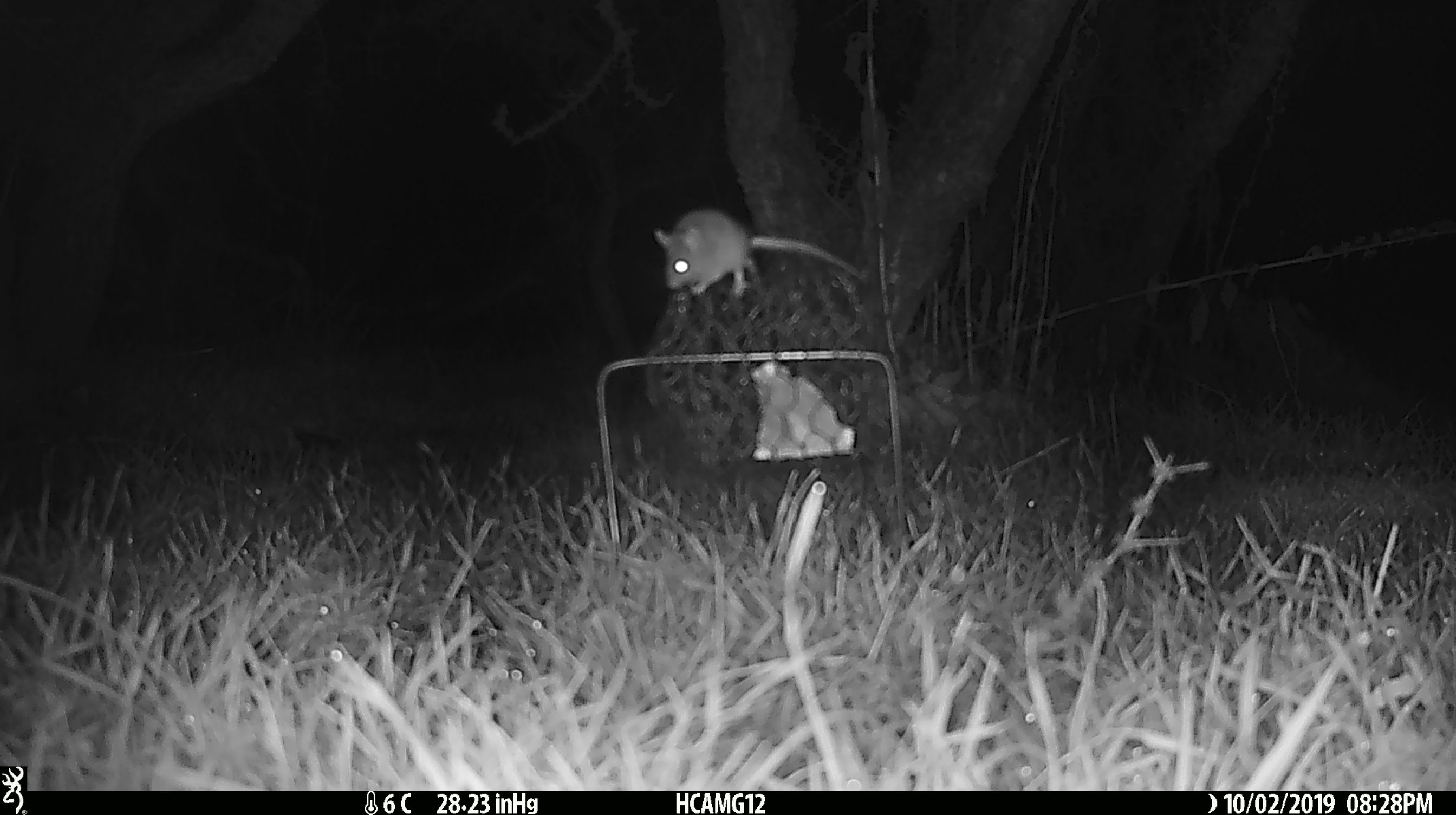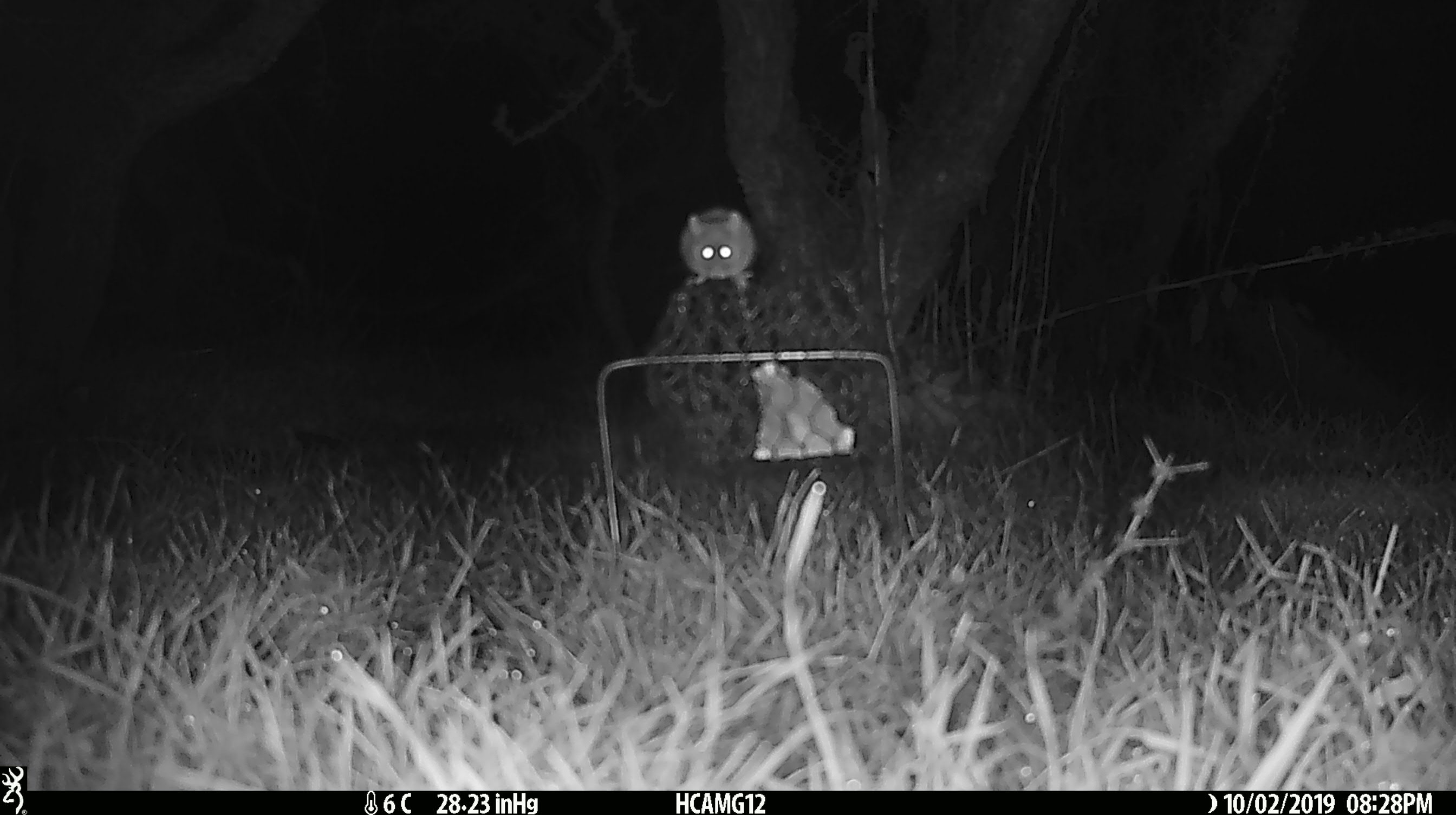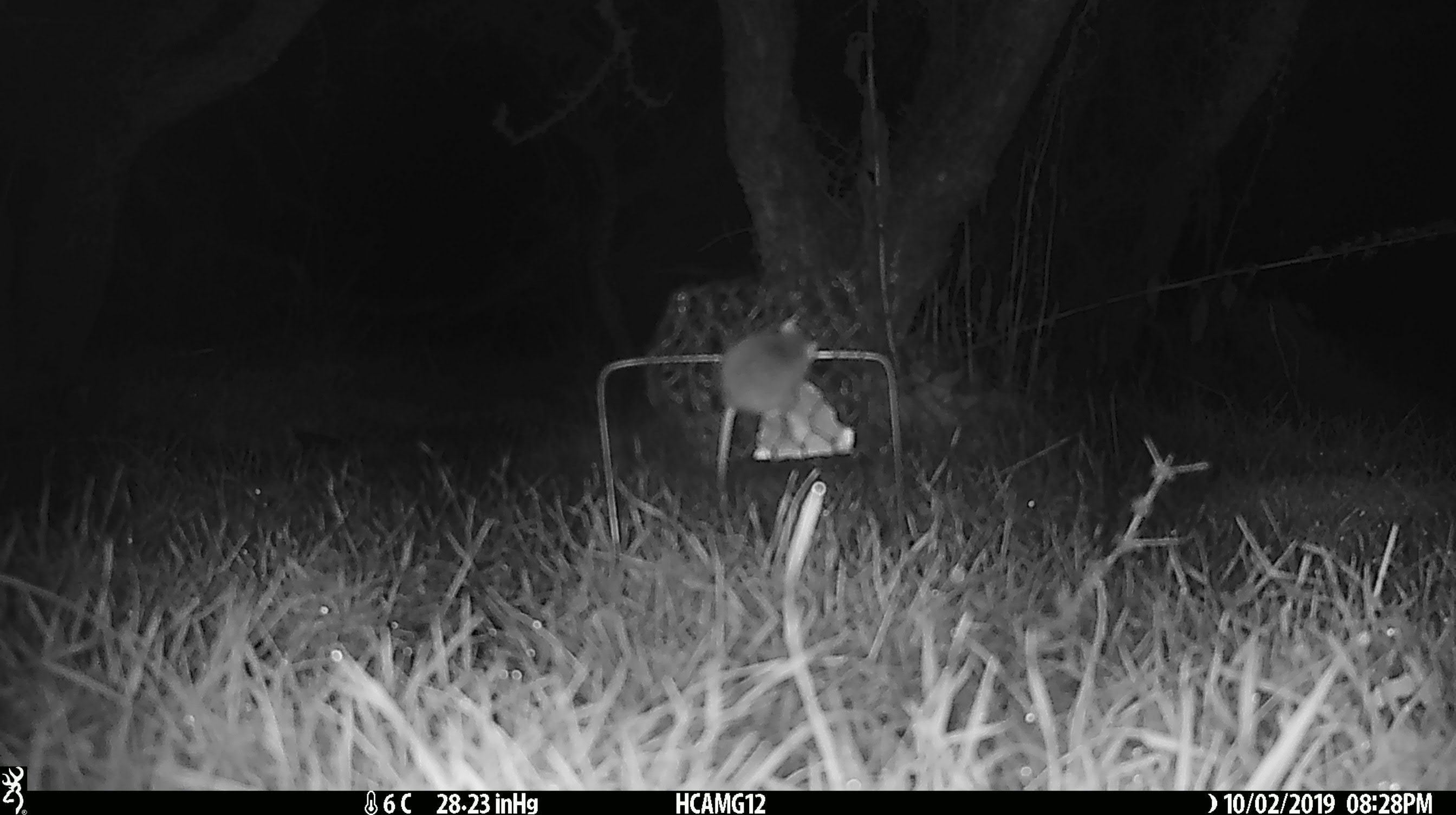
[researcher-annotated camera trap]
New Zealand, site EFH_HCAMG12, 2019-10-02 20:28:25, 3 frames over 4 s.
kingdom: Animalia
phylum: Chordata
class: Mammalia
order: Rodentia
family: Muridae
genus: Mus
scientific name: Mus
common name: mouse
Mouse (Mus).